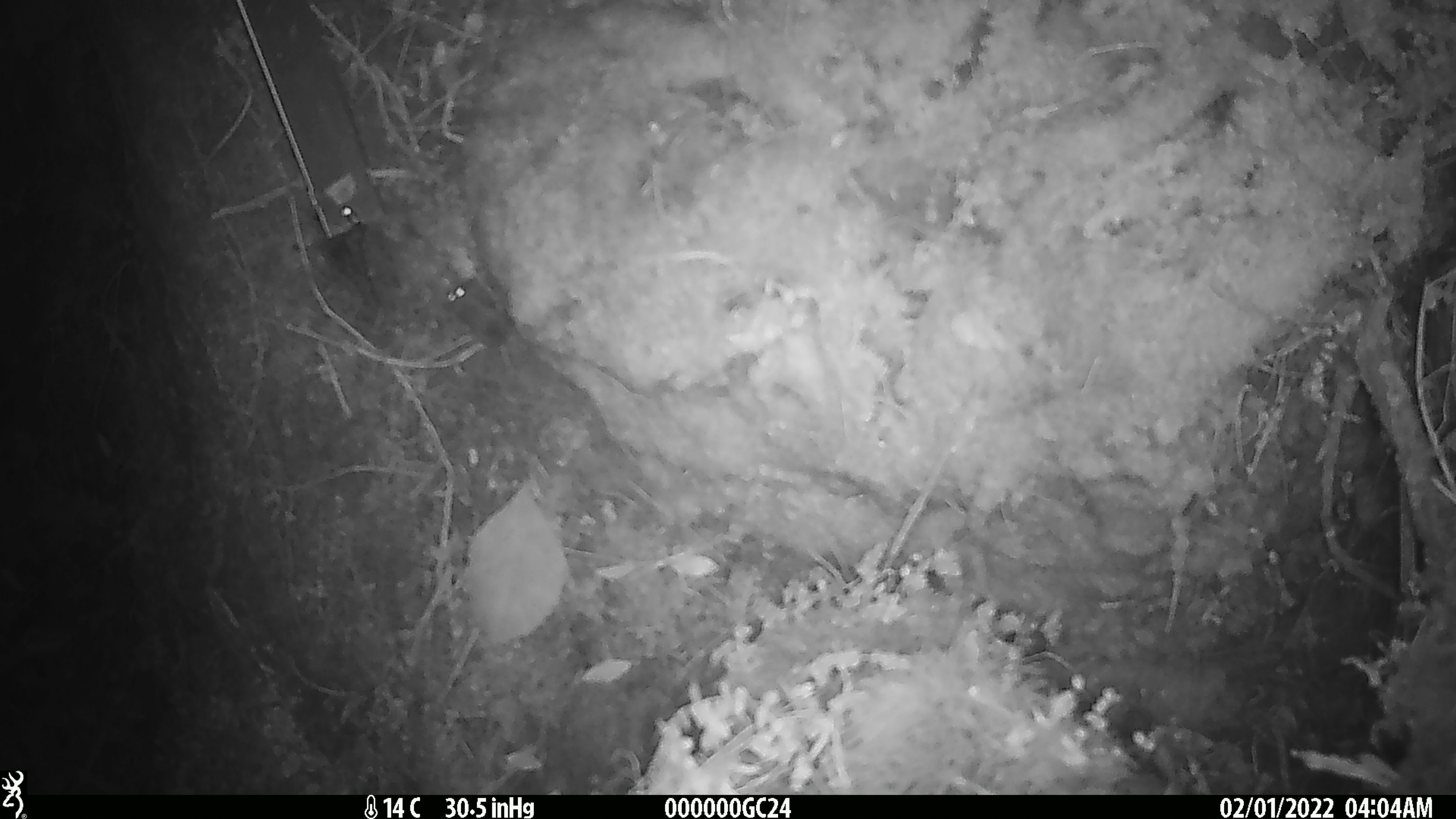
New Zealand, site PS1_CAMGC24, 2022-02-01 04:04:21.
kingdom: Animalia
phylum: Chordata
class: Mammalia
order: Rodentia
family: Muridae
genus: Mus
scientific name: Mus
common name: mouse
Mouse (Mus).